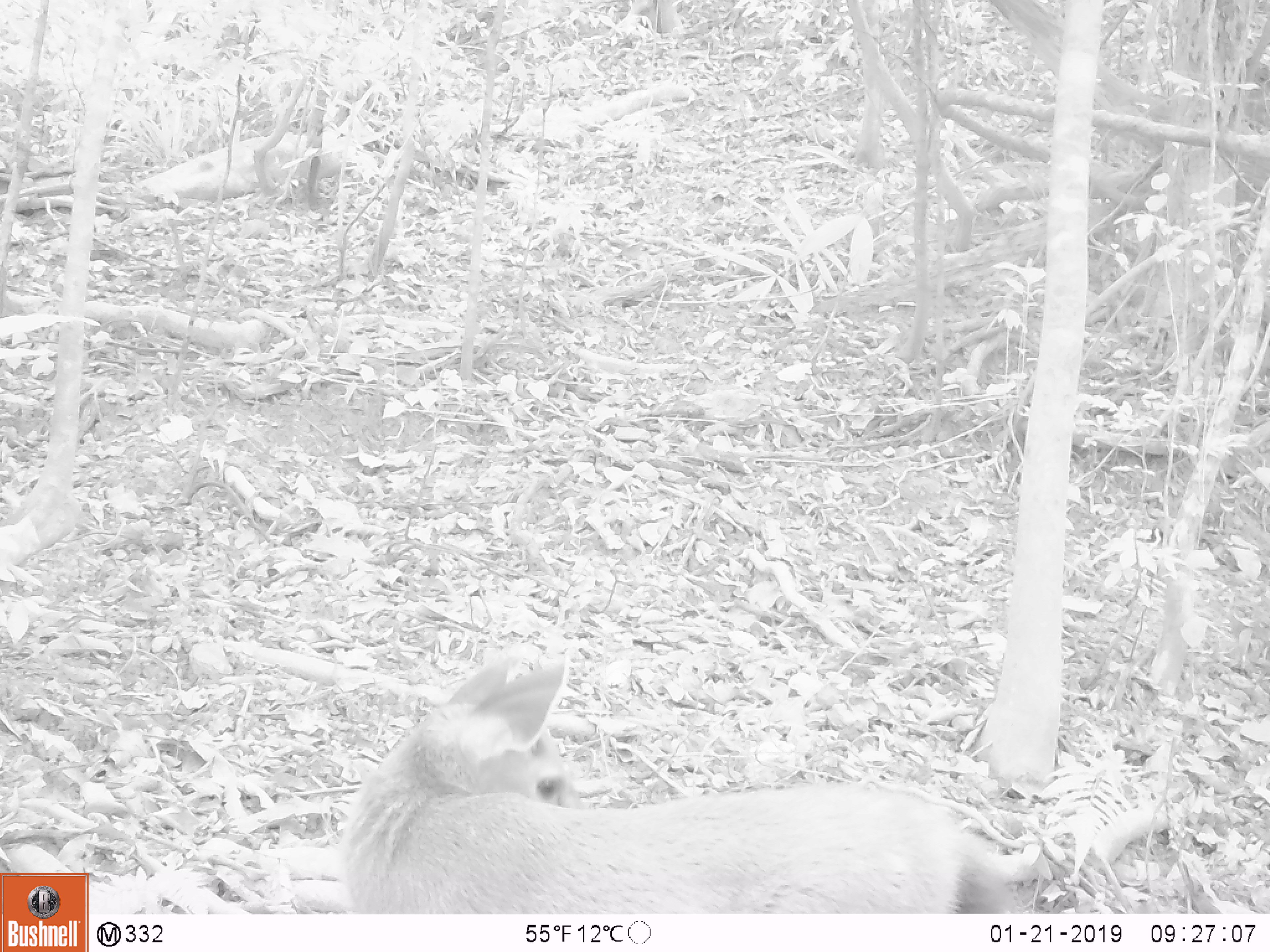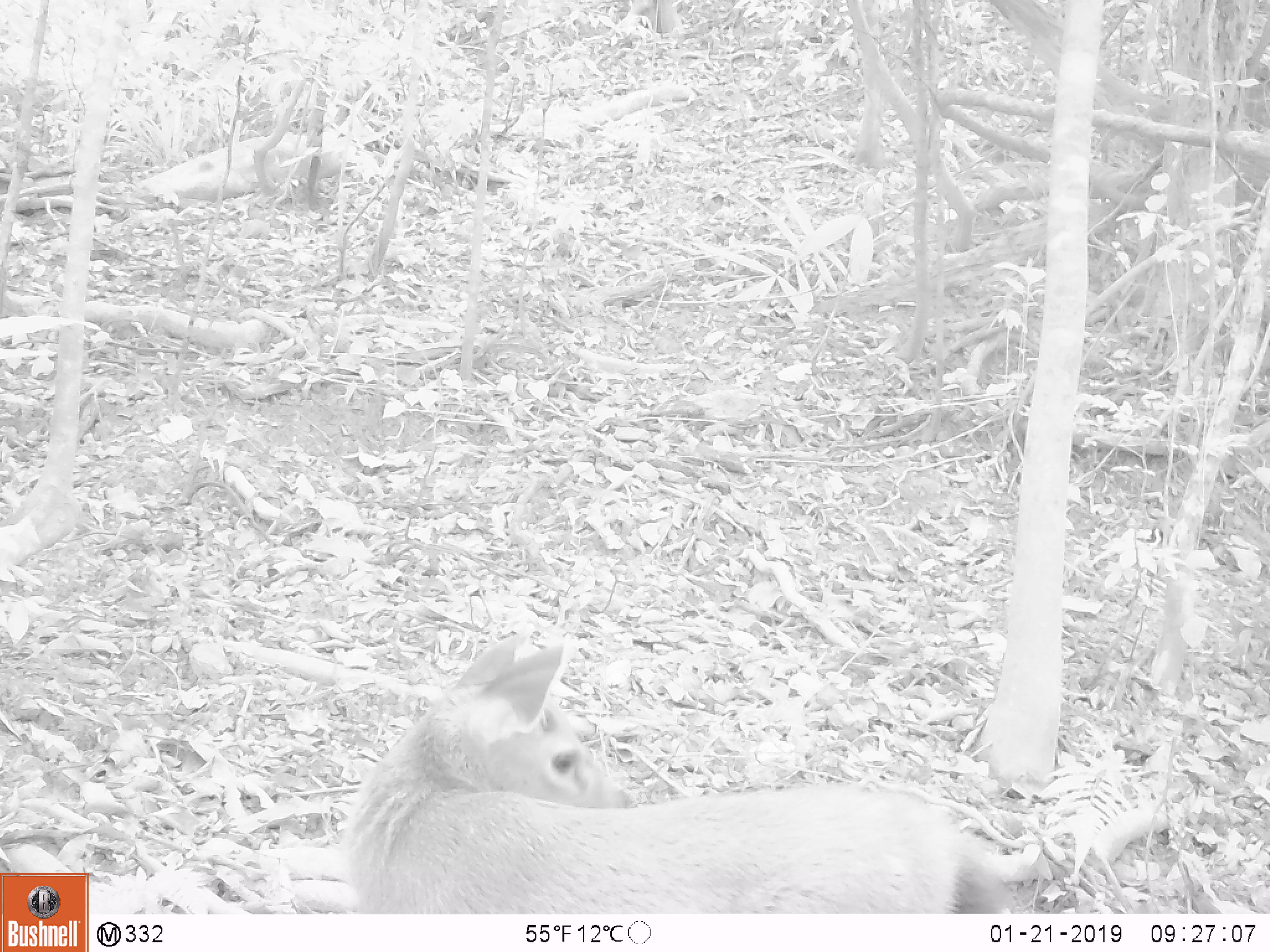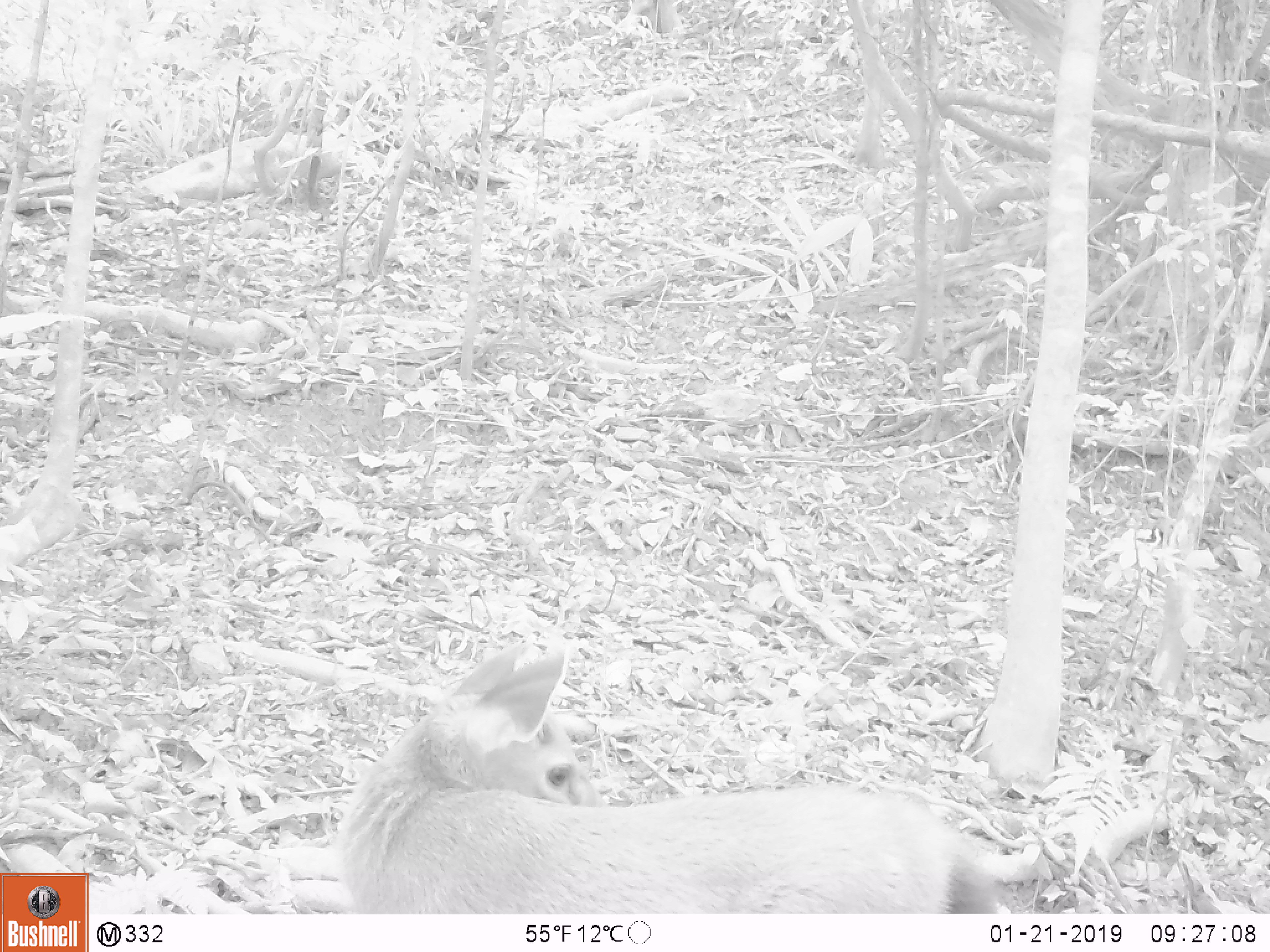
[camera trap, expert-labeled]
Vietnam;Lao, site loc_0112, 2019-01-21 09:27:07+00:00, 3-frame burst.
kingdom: Animalia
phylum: Chordata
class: Mammalia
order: Artiodactyla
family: Cervidae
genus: Rusa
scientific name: Rusa unicolor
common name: sambar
Sambar (Rusa unicolor). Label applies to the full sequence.